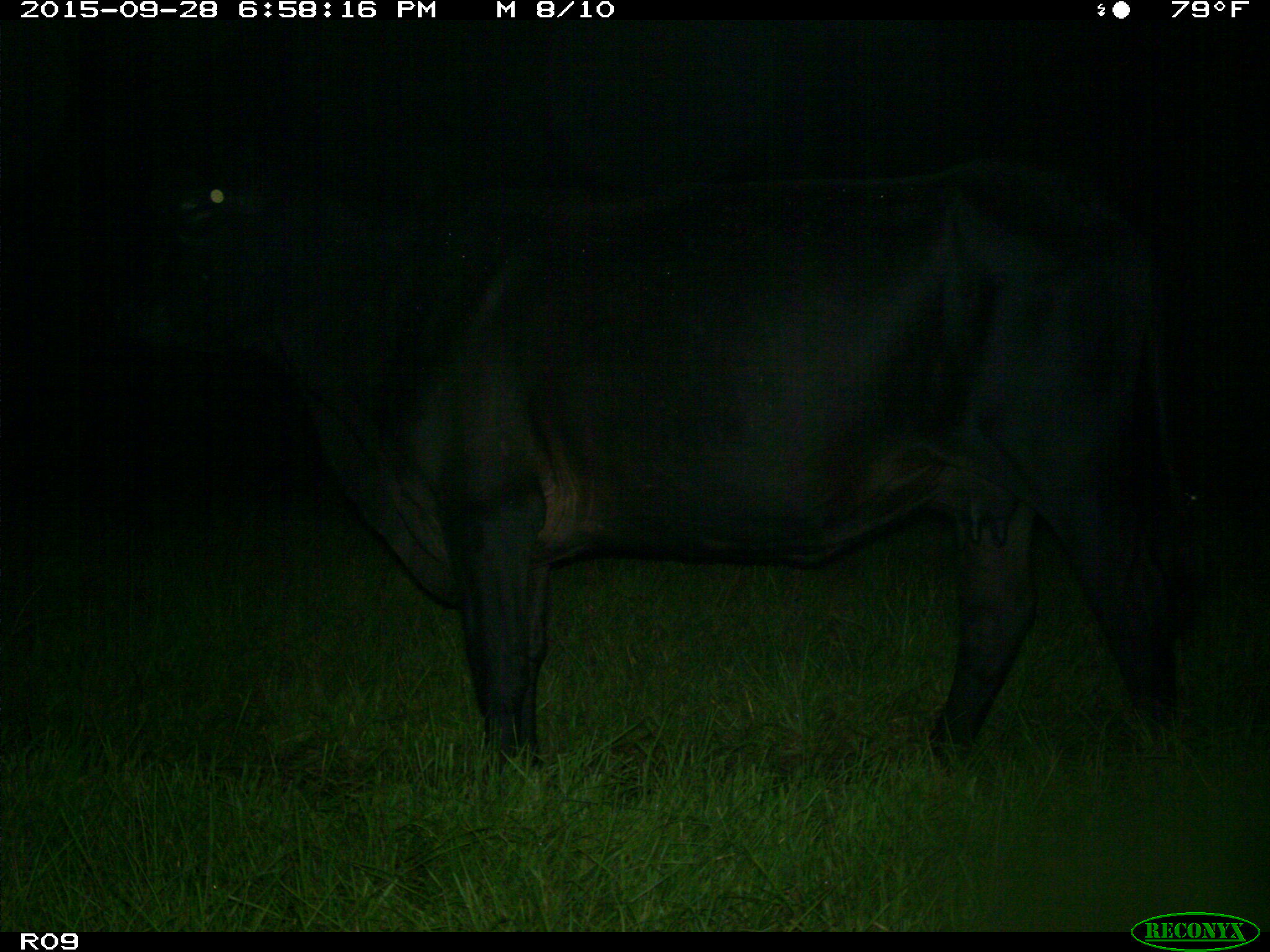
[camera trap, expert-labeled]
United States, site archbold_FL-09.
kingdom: Animalia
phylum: Chordata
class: Mammalia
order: Artiodactyla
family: Bovidae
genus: Bos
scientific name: Bos taurus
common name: domestic cow